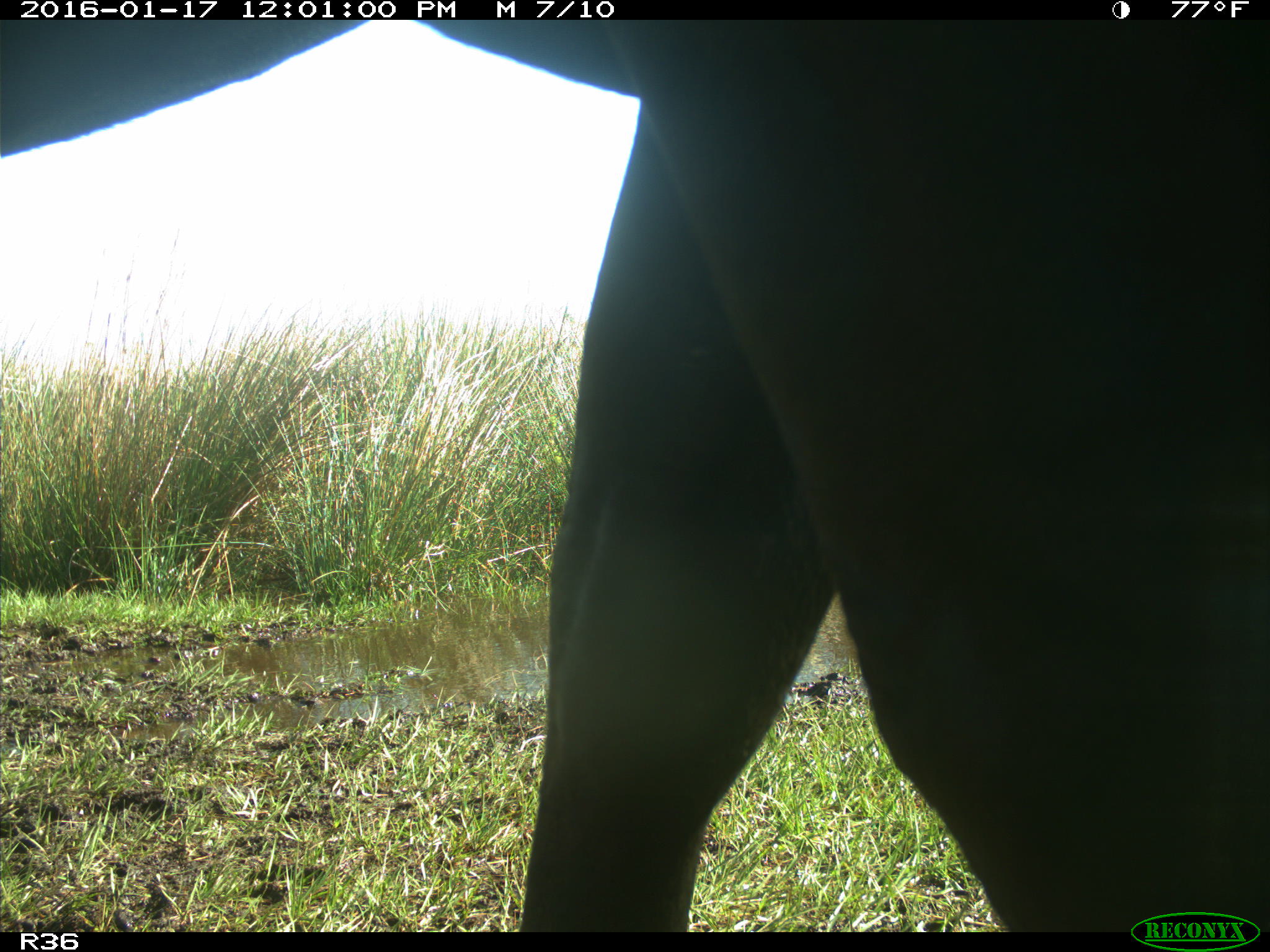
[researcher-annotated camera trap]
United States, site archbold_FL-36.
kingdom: Animalia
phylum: Chordata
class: Mammalia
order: Artiodactyla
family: Bovidae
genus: Bos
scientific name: Bos taurus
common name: domestic cow